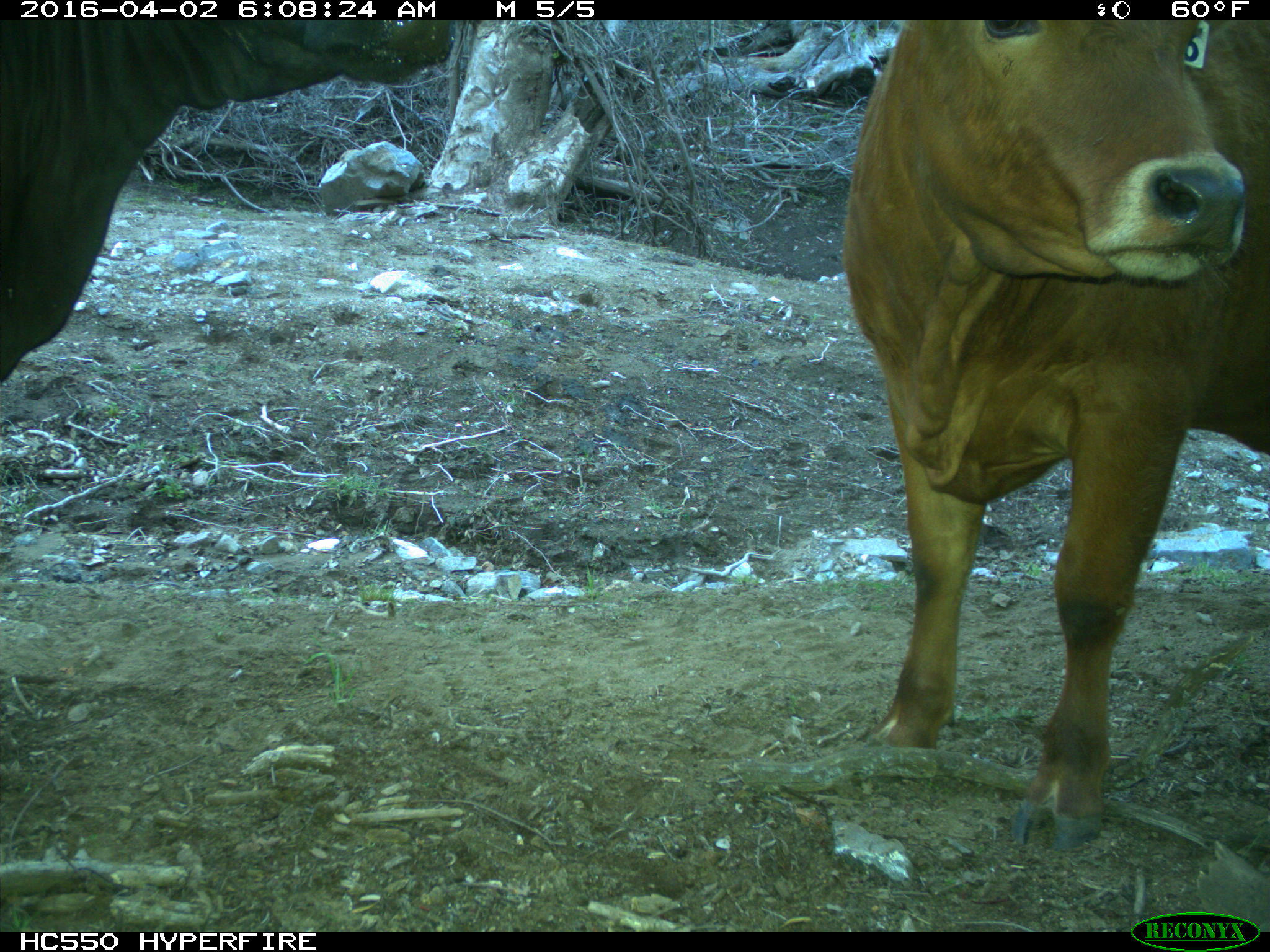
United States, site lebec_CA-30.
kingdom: Animalia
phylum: Chordata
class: Mammalia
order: Artiodactyla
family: Bovidae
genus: Bos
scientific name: Bos taurus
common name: domestic cow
Bos taurus (domestic cow).